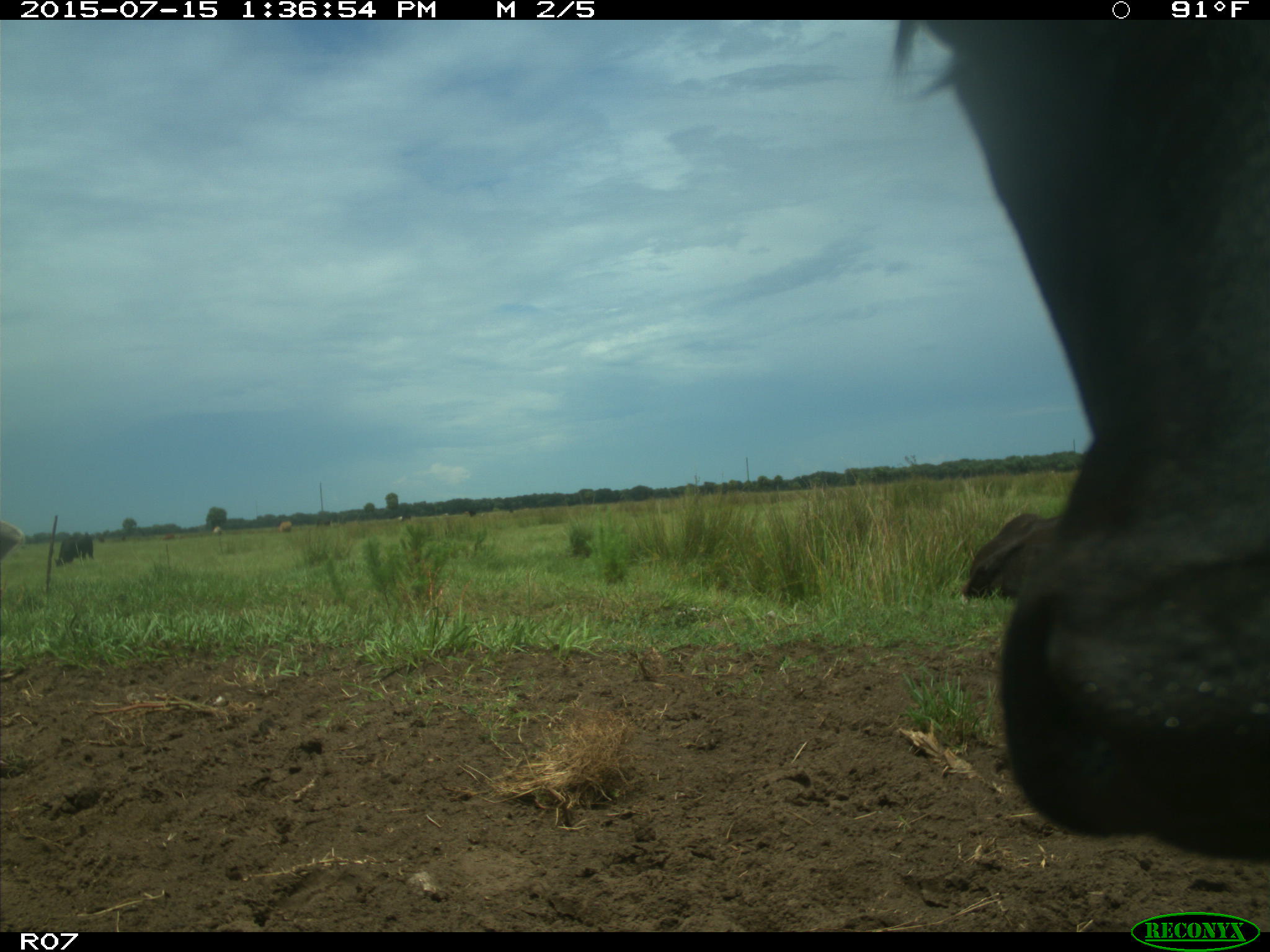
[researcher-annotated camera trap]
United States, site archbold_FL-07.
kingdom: Animalia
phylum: Chordata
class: Mammalia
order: Artiodactyla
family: Bovidae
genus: Bos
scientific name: Bos taurus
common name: domestic cow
Bos taurus (domestic cow).